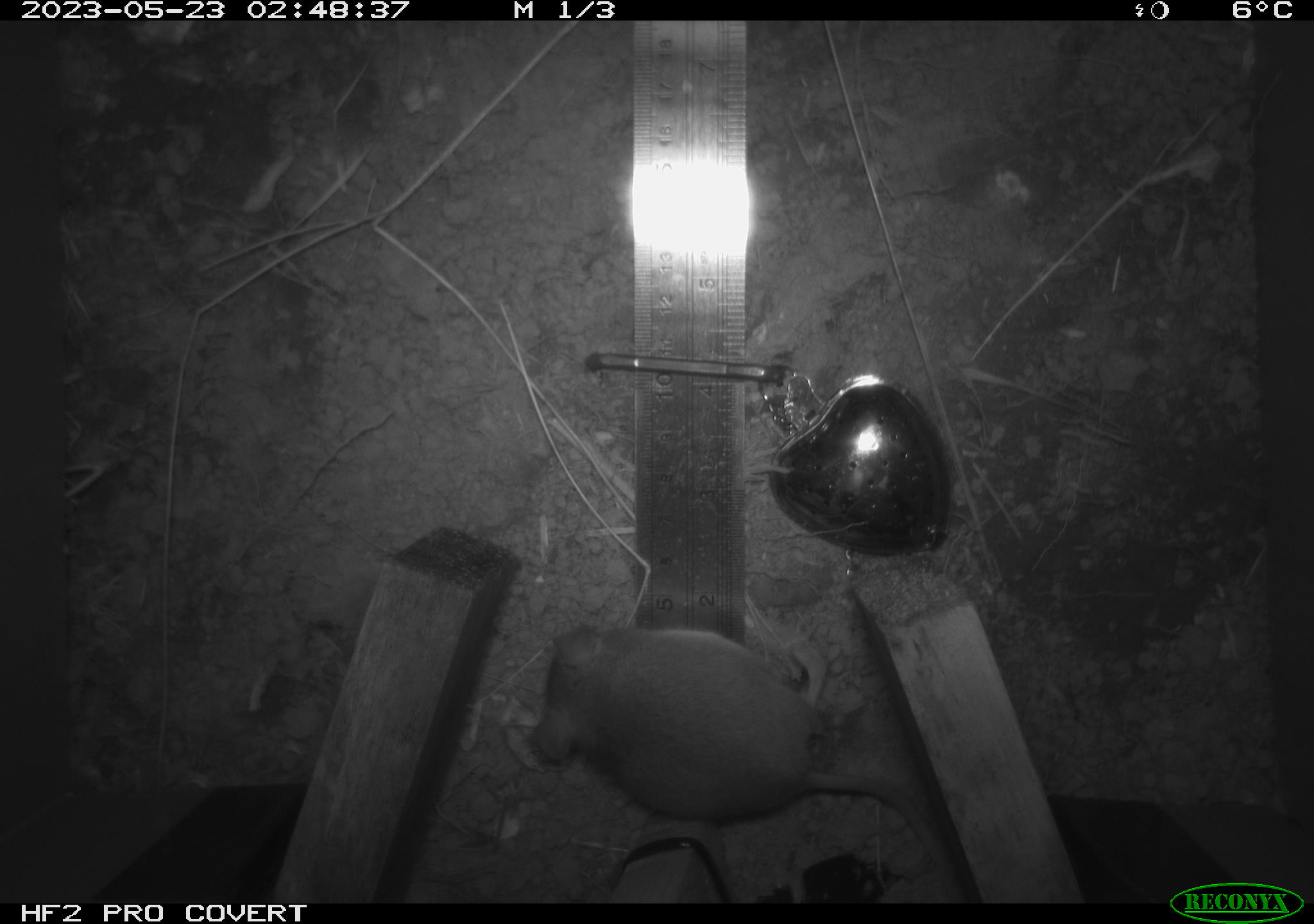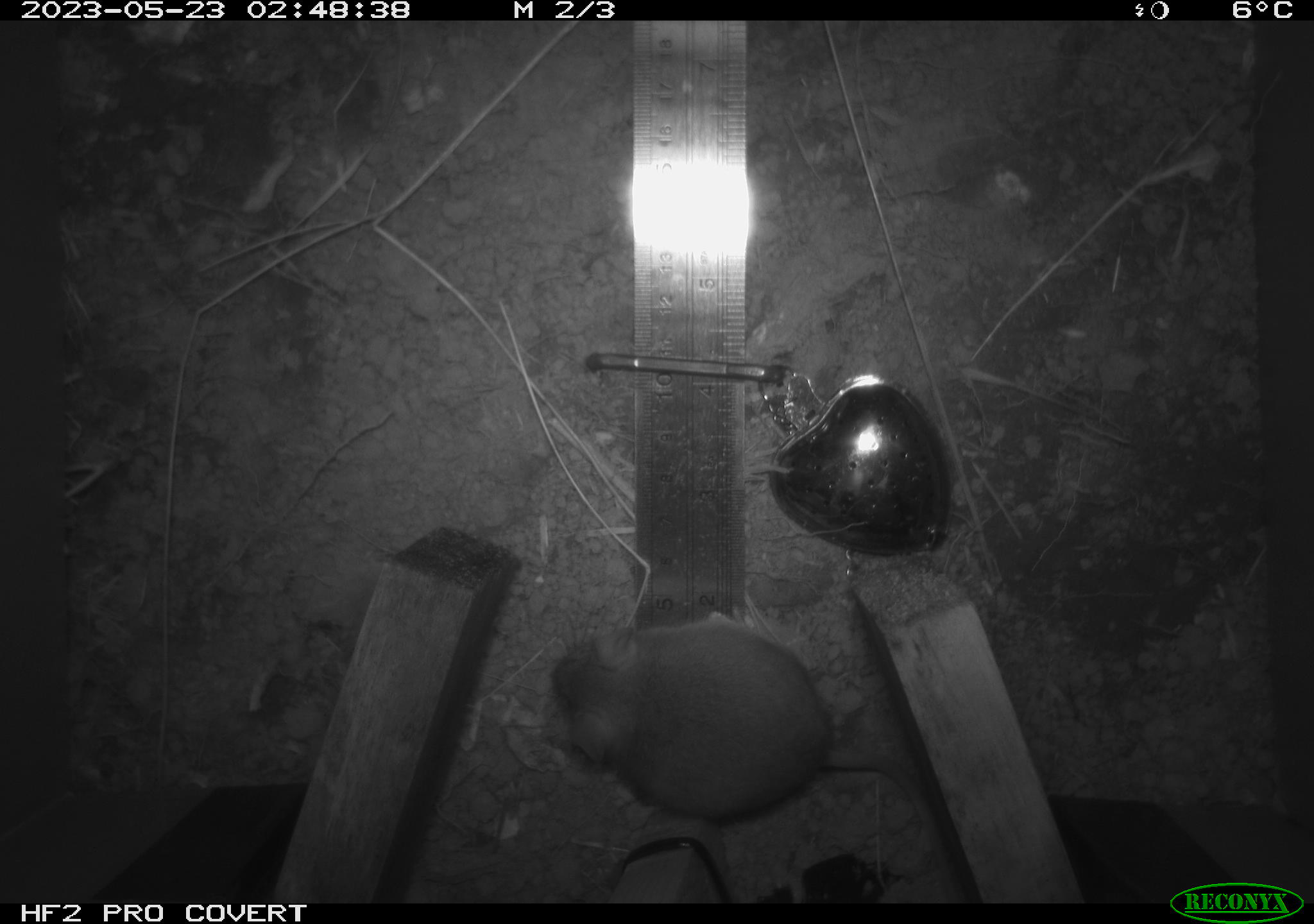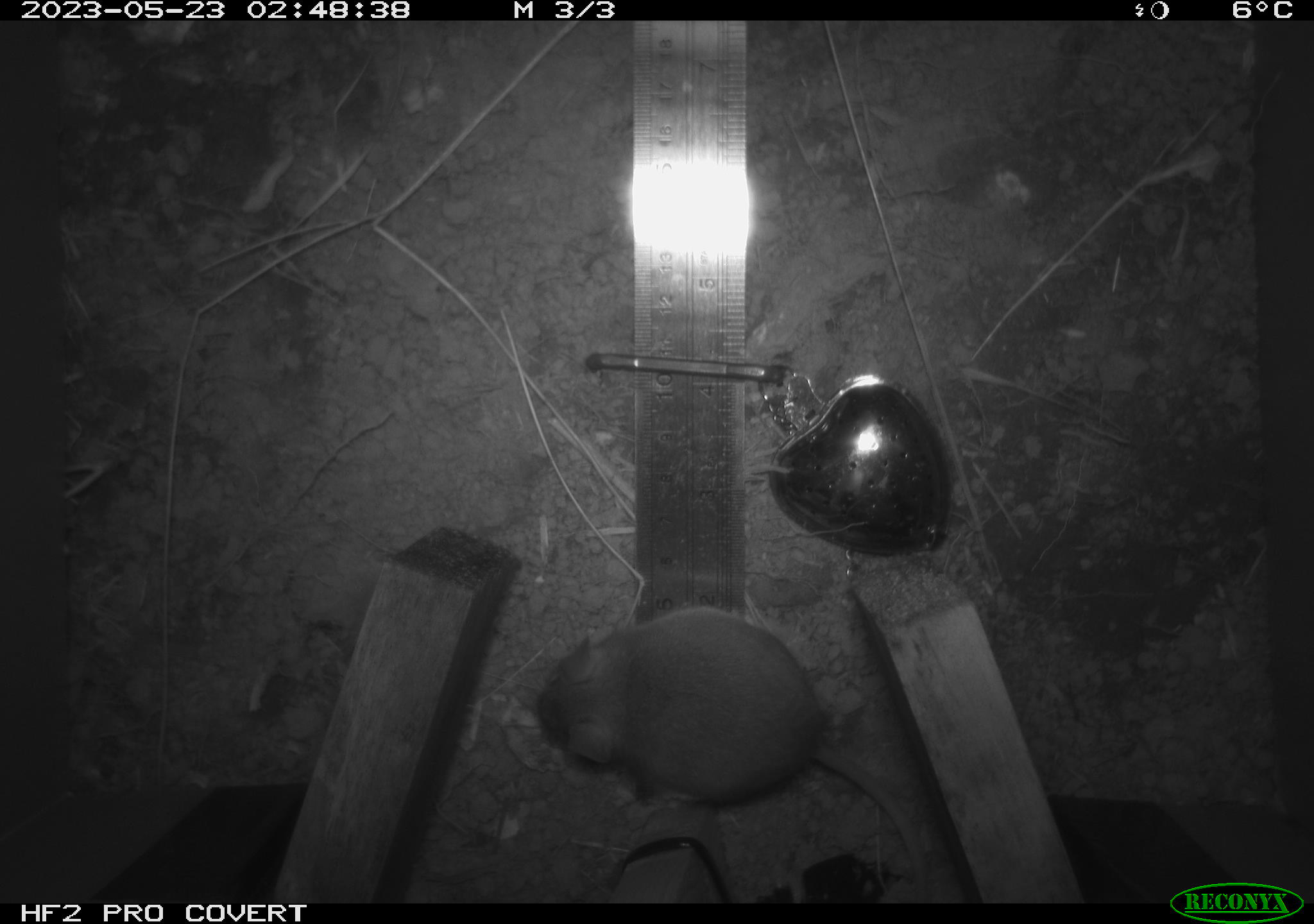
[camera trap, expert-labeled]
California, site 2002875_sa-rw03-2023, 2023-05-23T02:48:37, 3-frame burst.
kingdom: Animalia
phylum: Chordata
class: Mammalia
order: Rodentia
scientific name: Rodentia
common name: mouse species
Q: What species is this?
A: Mouse species (Rodentia).